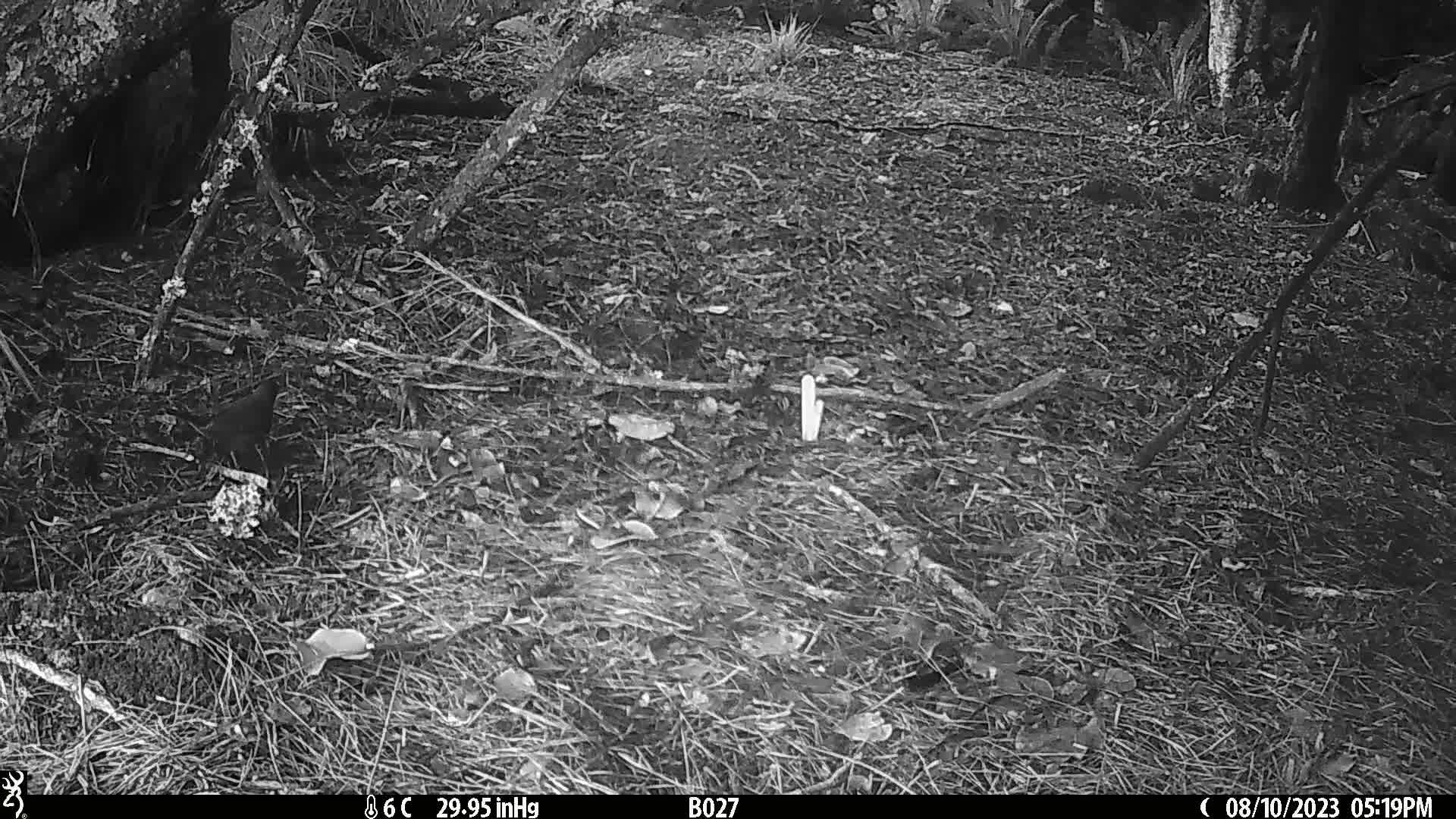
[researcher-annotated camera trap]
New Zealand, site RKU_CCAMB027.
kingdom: Animalia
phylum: Chordata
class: Aves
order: Passeriformes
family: Turdidae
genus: Turdus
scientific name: Turdus merula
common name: eurasian blackbird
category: blackbird